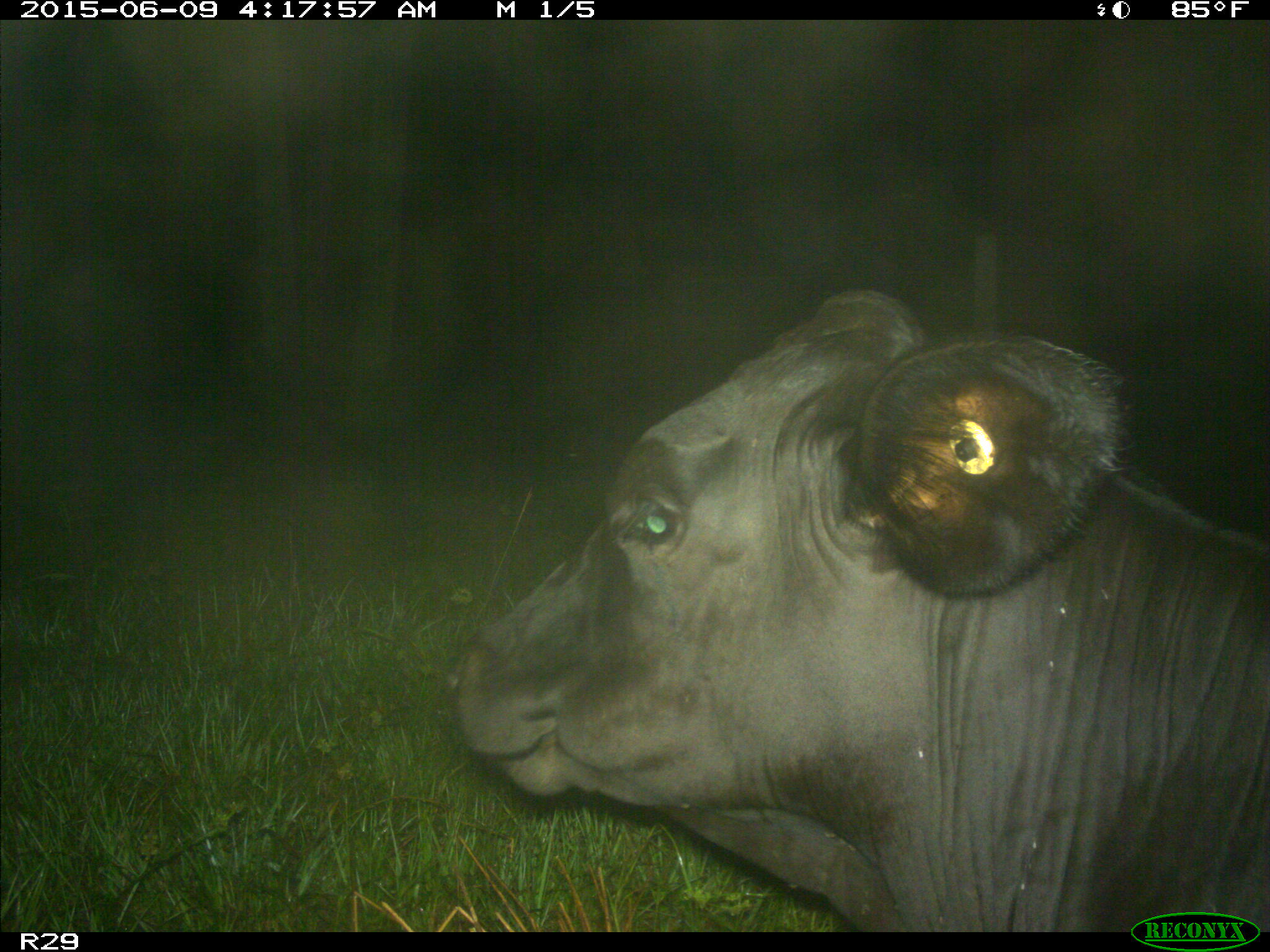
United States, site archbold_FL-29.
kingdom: Animalia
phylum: Chordata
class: Mammalia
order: Artiodactyla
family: Bovidae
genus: Bos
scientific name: Bos taurus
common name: domestic cow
Bos taurus (domestic cow).